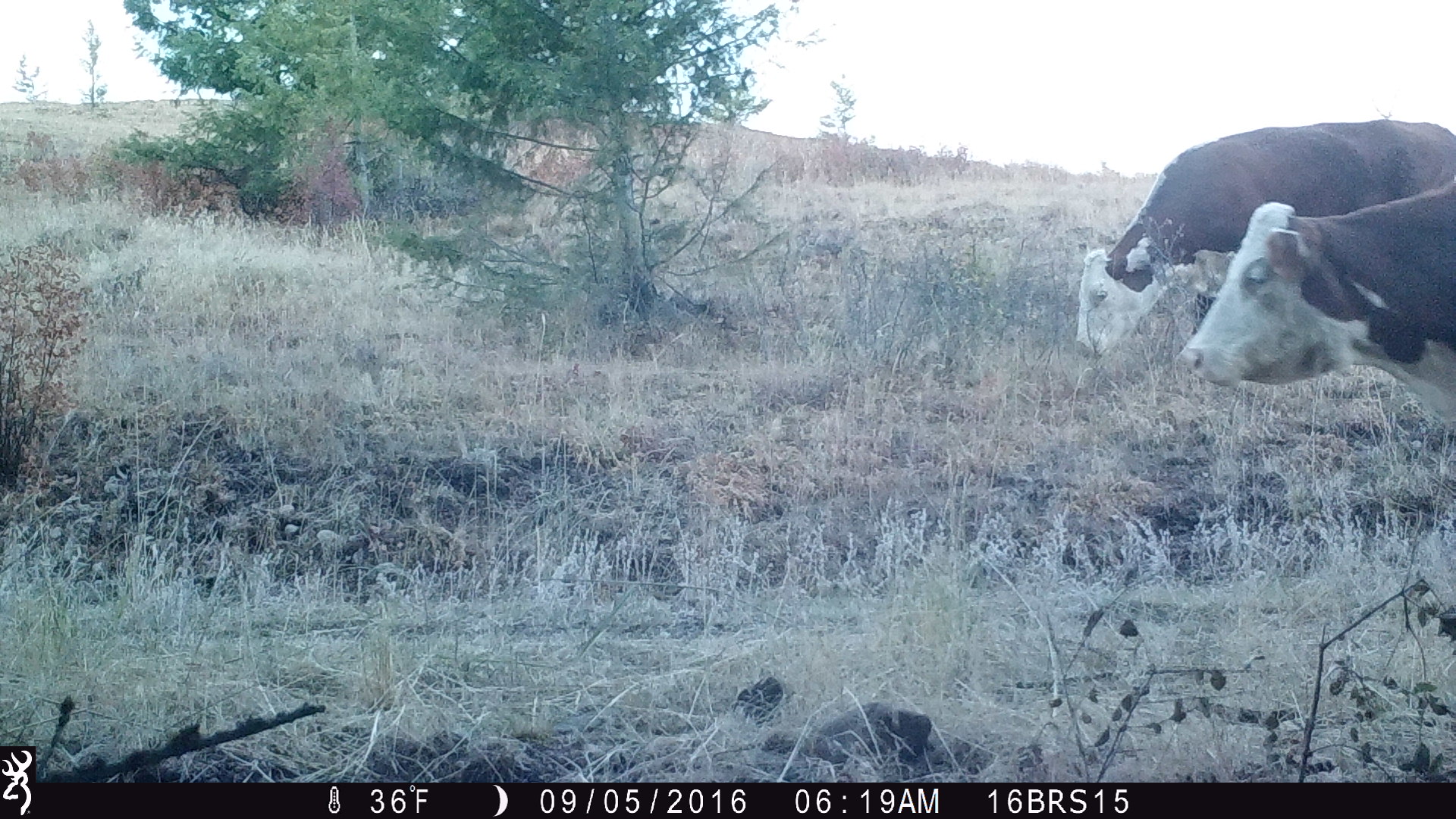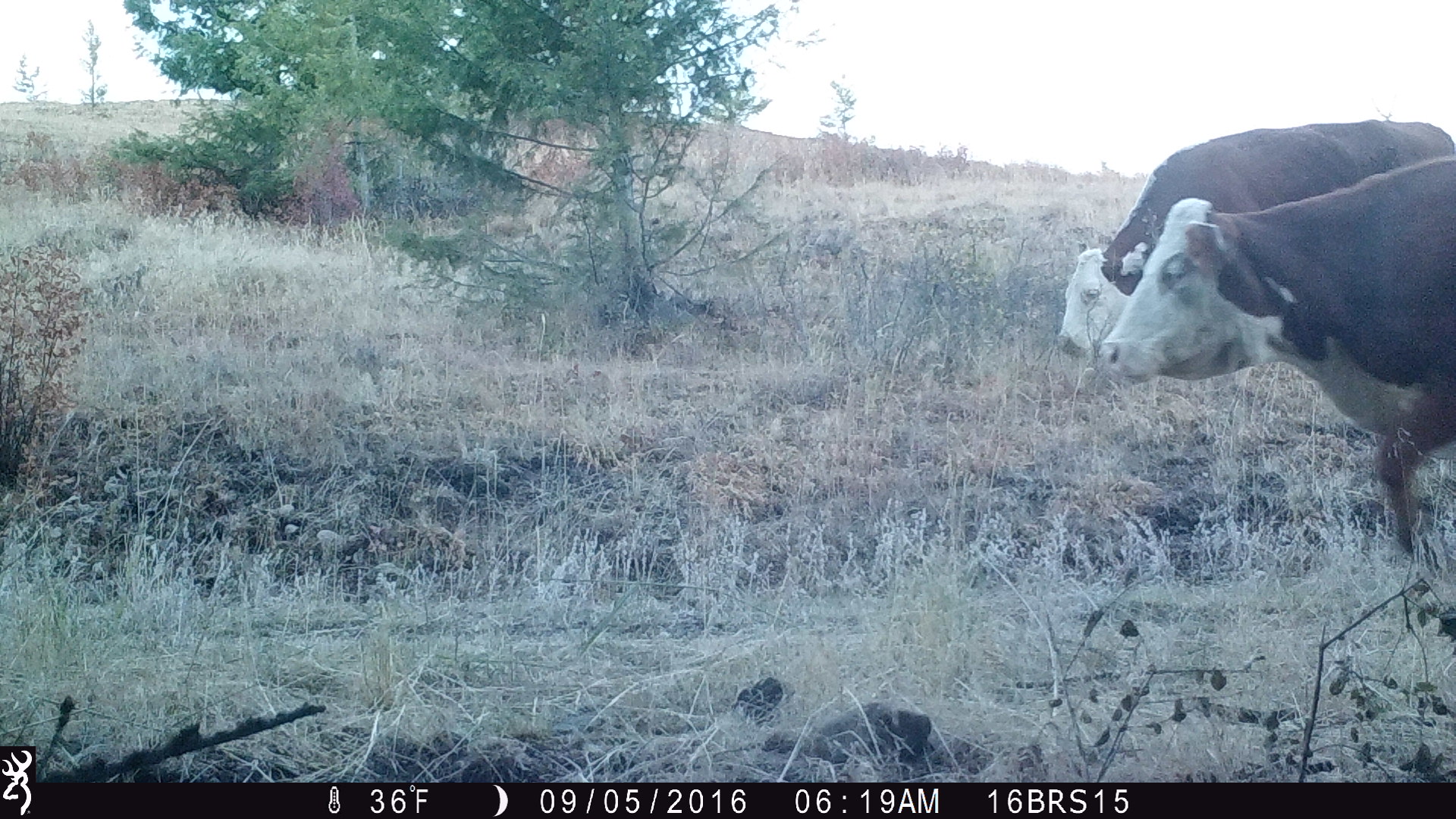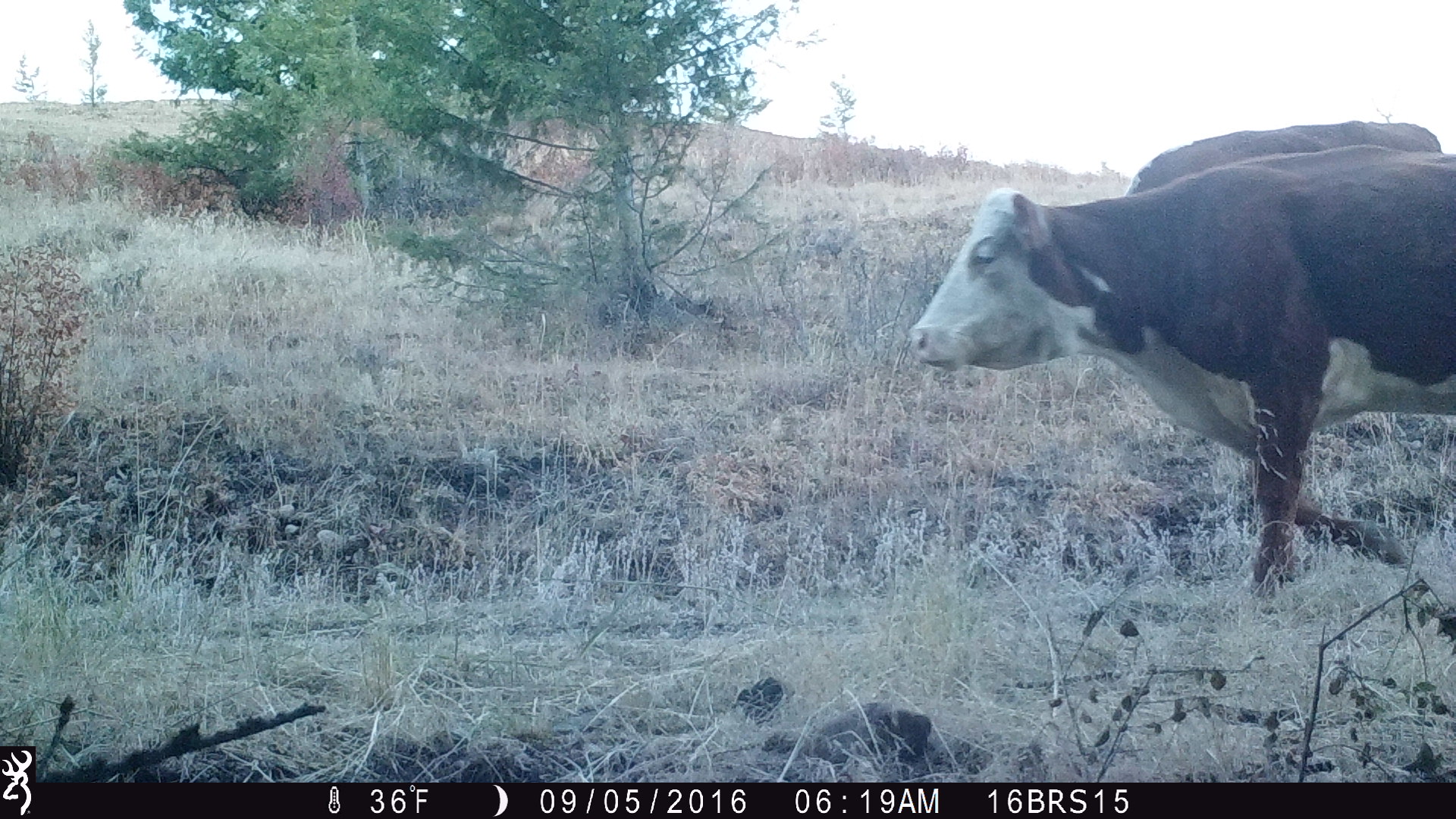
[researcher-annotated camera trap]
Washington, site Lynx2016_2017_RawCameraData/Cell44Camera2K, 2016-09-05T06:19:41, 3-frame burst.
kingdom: Animalia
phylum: Chordata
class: Mammalia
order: Artiodactyla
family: Bovidae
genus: Bos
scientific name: Bos taurus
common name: domestic cattle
Domestic cattle (Bos taurus). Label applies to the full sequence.